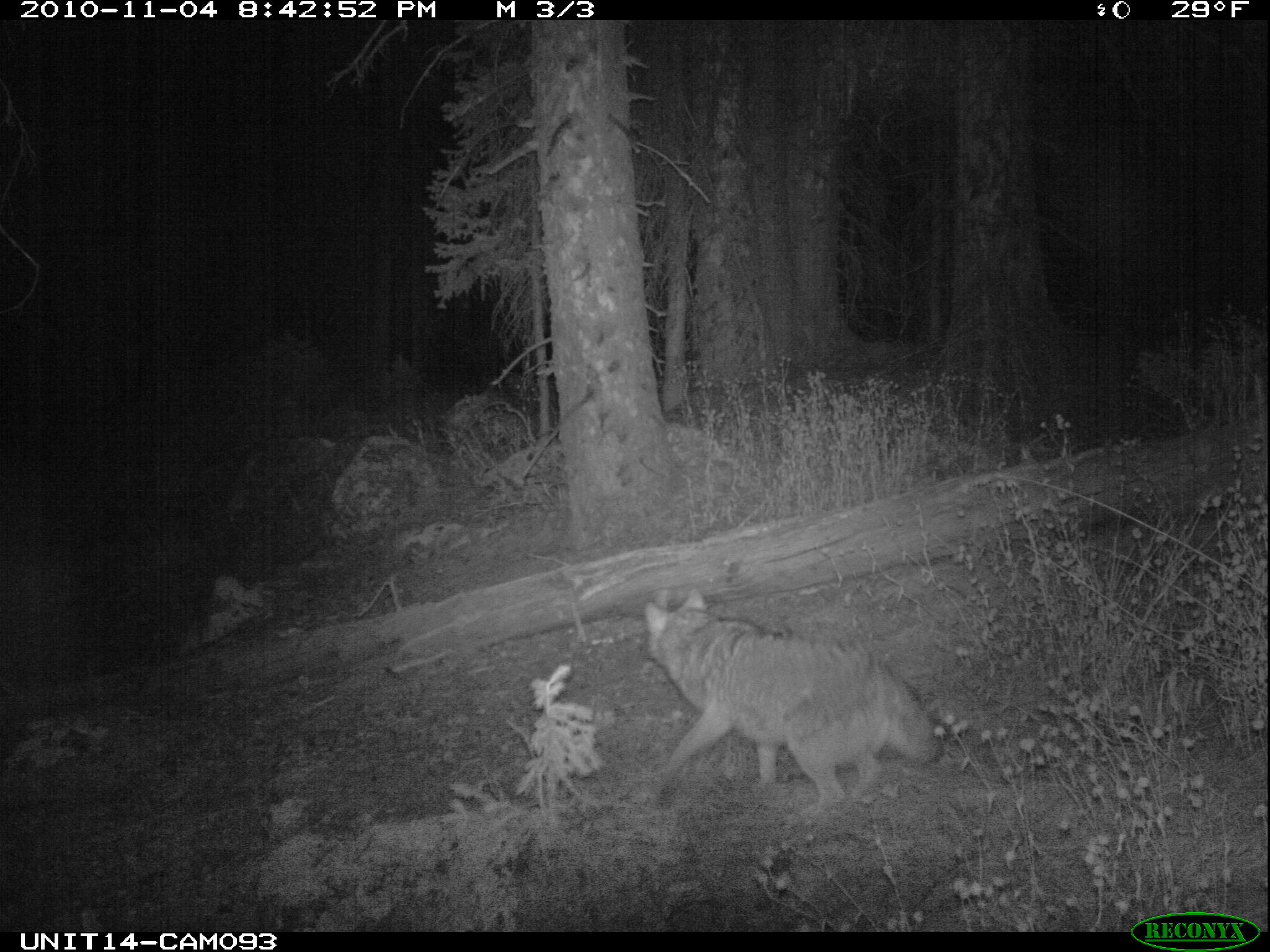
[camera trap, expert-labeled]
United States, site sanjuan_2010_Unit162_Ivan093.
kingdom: Animalia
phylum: Chordata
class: Mammalia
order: Carnivora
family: Canidae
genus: Canis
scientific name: Canis latrans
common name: coyote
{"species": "Canis latrans (coyote)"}